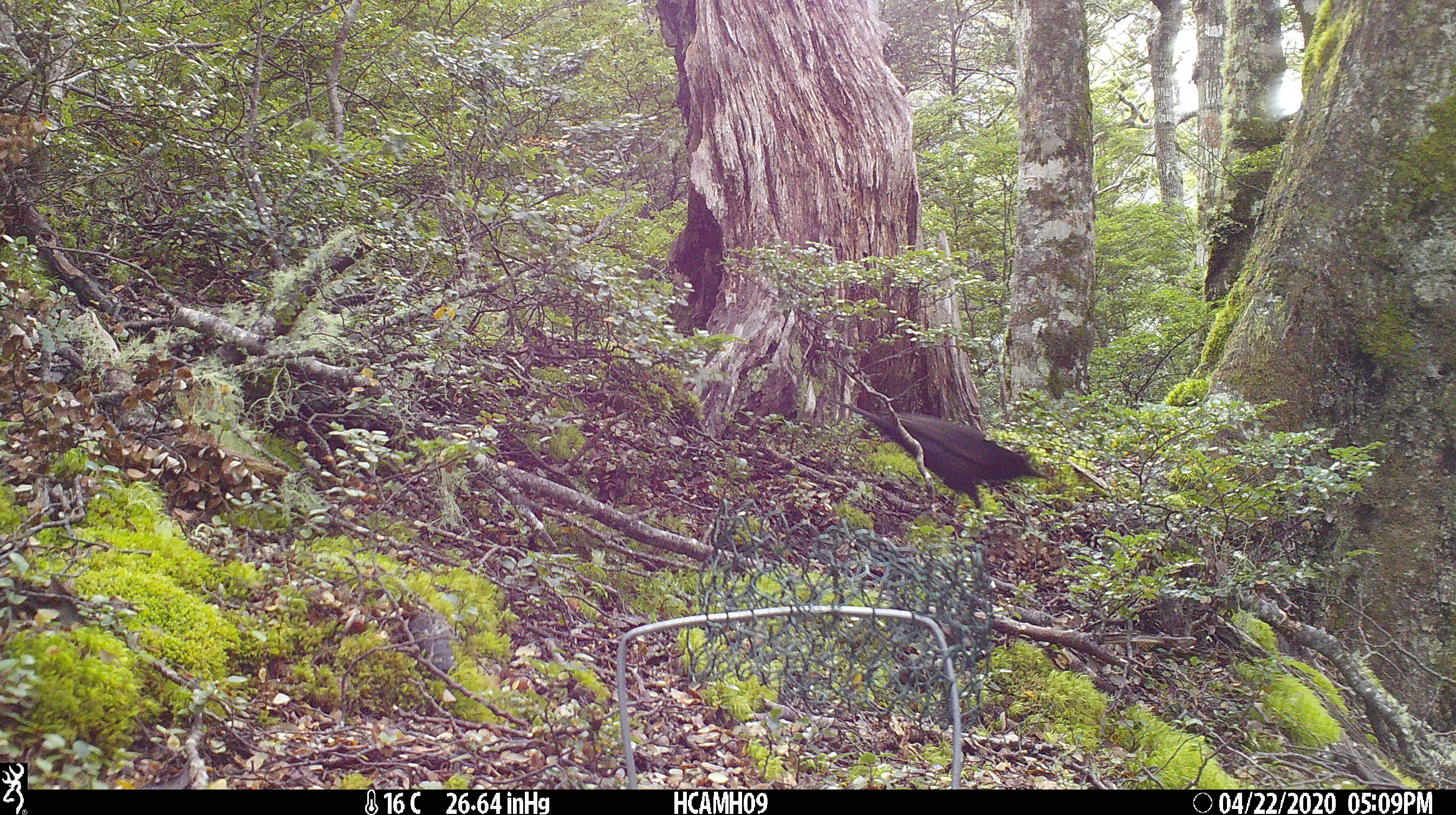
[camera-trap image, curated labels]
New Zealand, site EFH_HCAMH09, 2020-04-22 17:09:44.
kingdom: Animalia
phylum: Chordata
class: Aves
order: Passeriformes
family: Turdidae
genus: Turdus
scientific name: Turdus merula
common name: eurasian blackbird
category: blackbird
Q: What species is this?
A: Blackbird (eurasian blackbird) (Turdus merula).